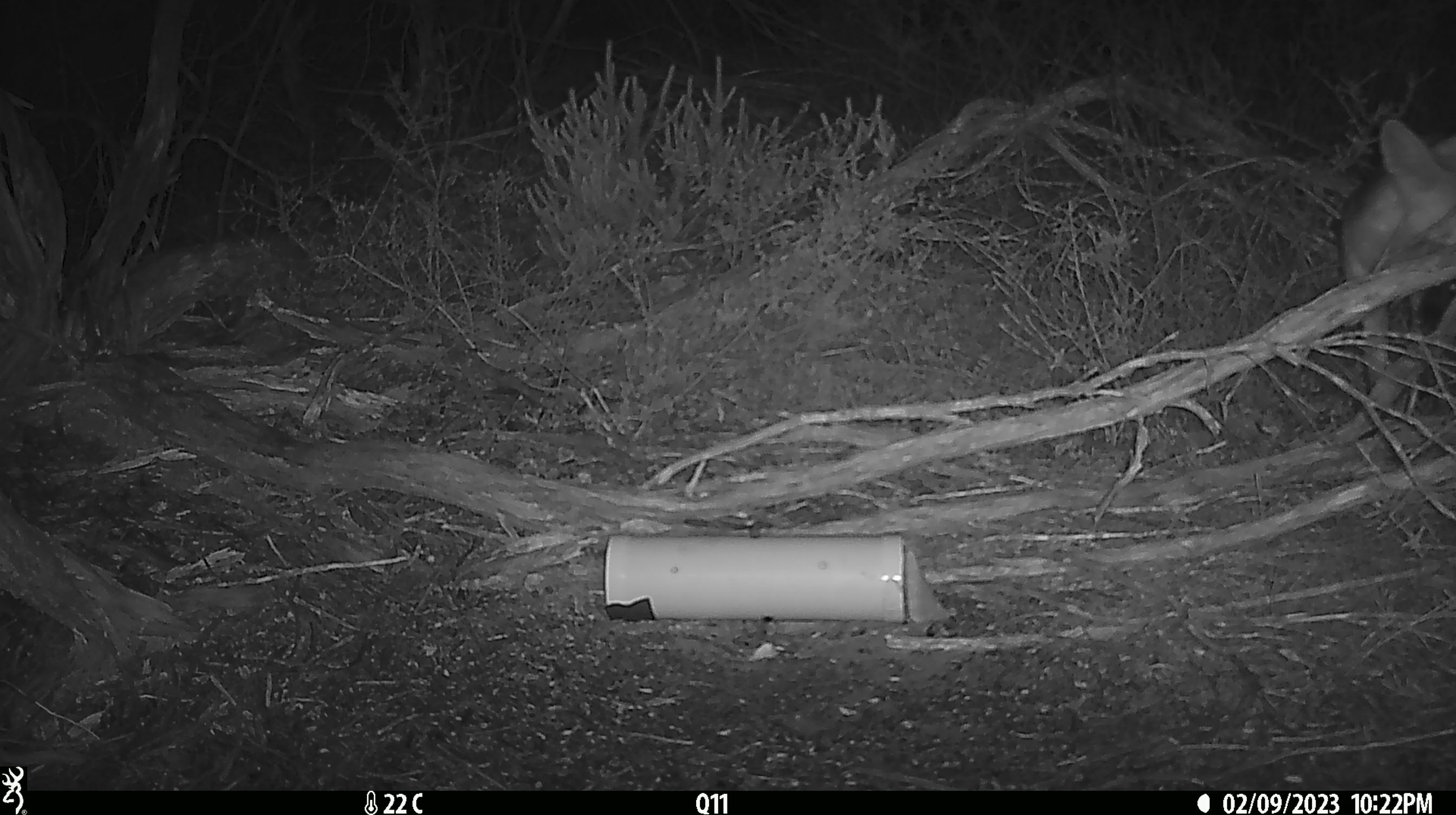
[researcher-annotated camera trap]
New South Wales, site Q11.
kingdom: Animalia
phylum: Chordata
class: Mammalia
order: Carnivora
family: Canidae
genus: Vulpes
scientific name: Vulpes vulpes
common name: red fox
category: fox